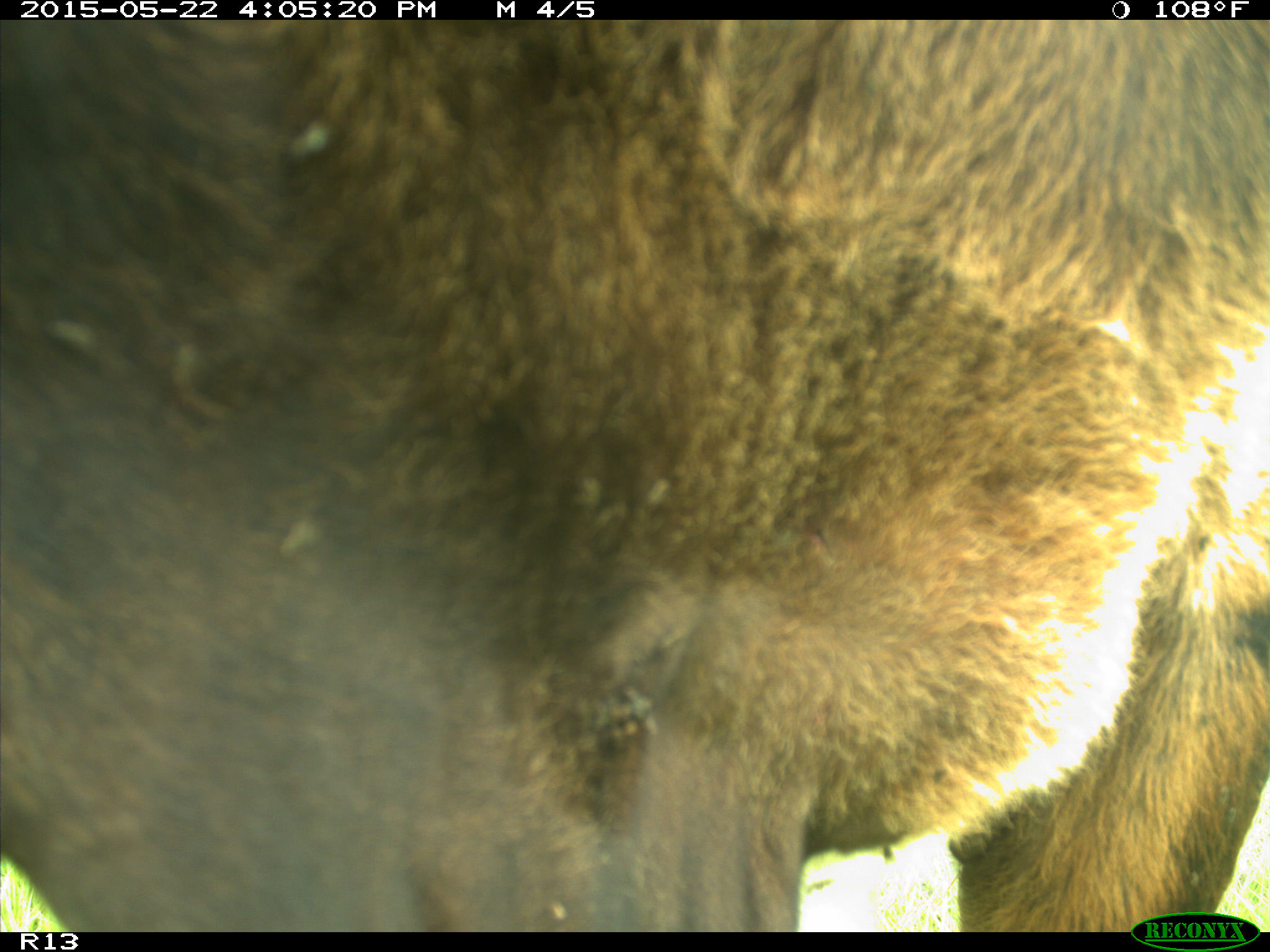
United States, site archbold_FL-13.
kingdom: Animalia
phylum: Chordata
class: Mammalia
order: Artiodactyla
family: Bovidae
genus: Bos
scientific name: Bos taurus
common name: domestic cow